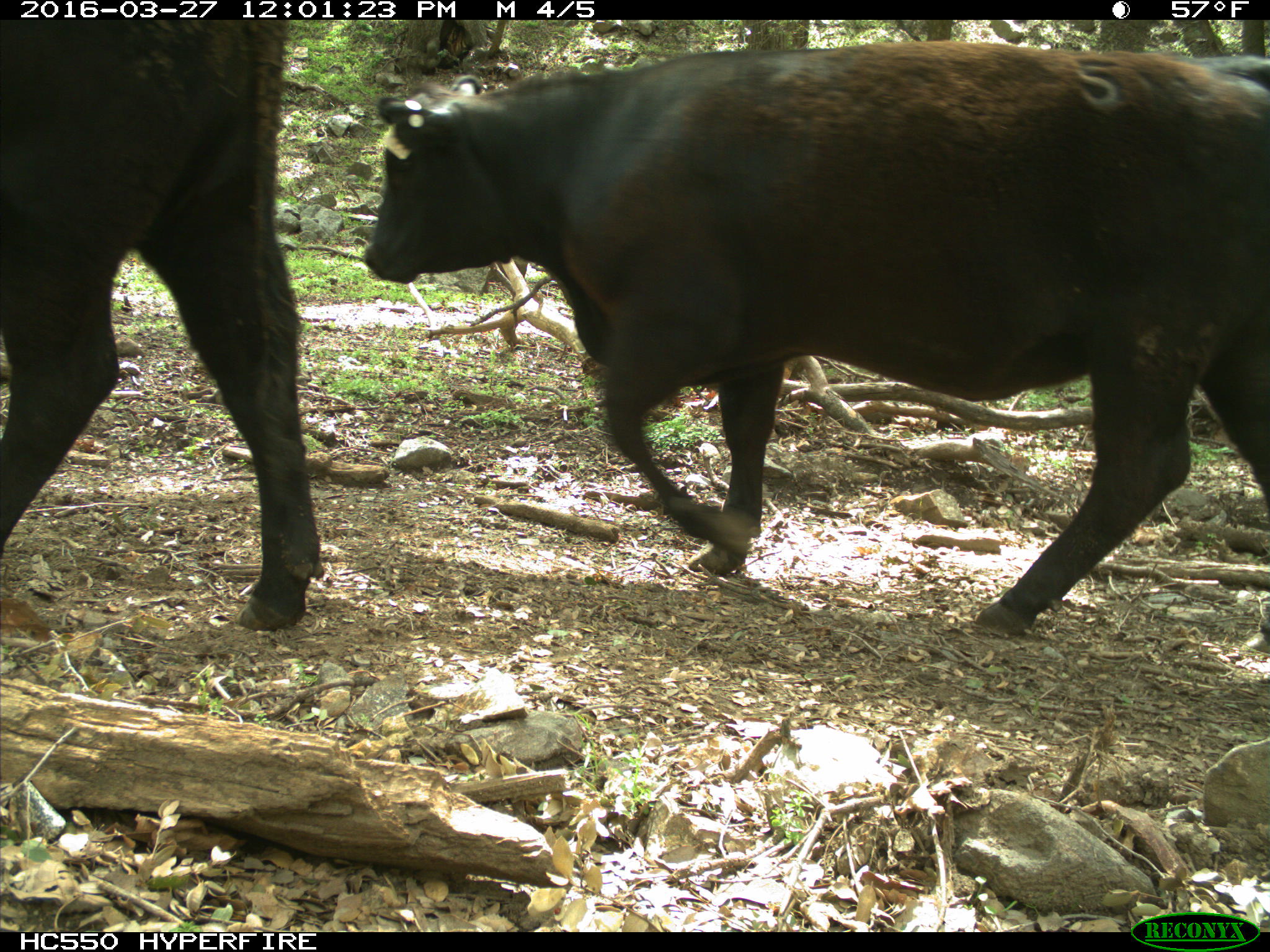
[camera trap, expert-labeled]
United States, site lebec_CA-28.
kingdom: Animalia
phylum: Chordata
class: Mammalia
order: Artiodactyla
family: Bovidae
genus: Bos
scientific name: Bos taurus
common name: domestic cow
Bos taurus (domestic cow).